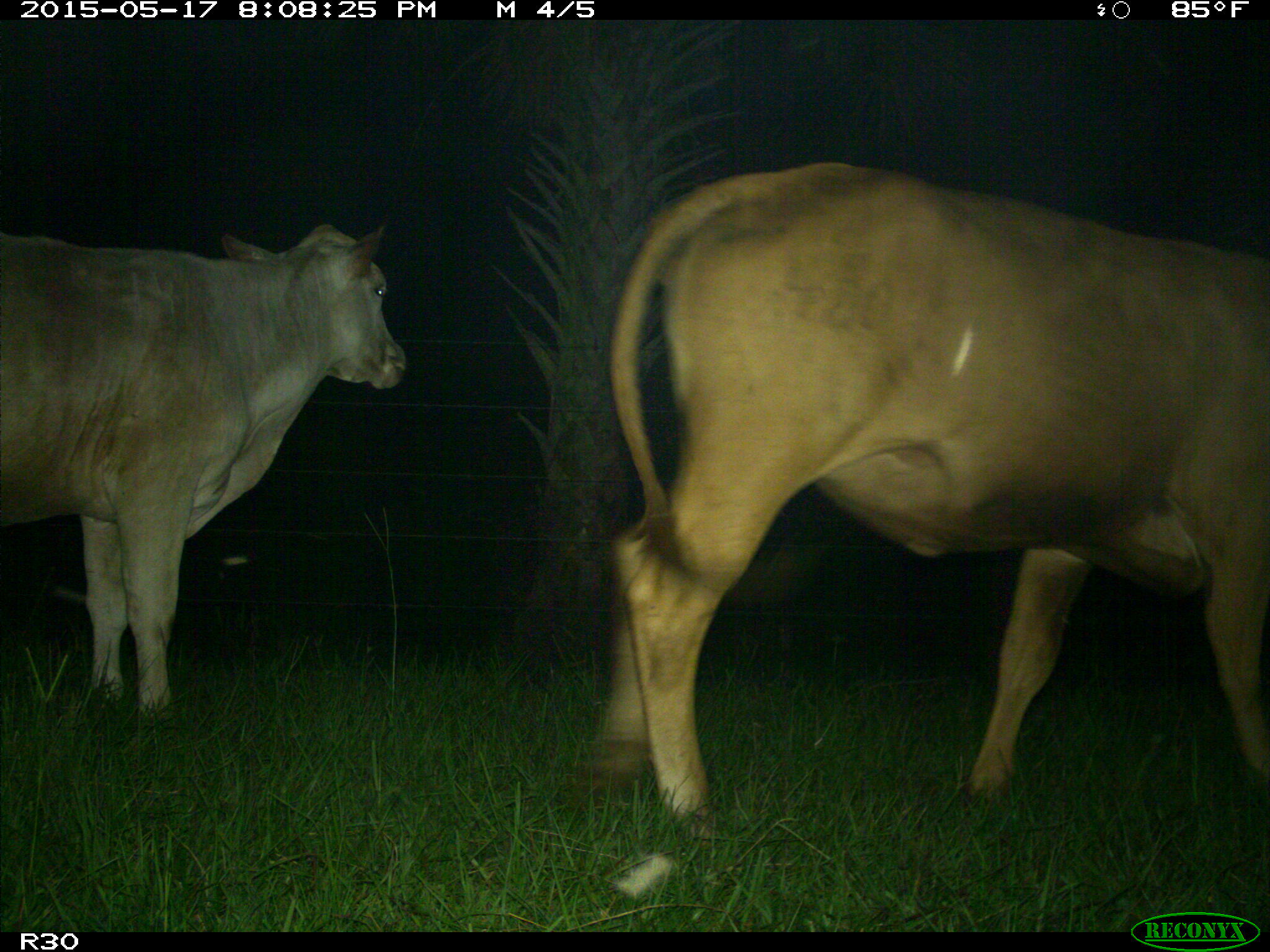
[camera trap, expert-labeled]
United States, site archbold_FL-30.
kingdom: Animalia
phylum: Chordata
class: Mammalia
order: Artiodactyla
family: Bovidae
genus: Bos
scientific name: Bos taurus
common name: domestic cow